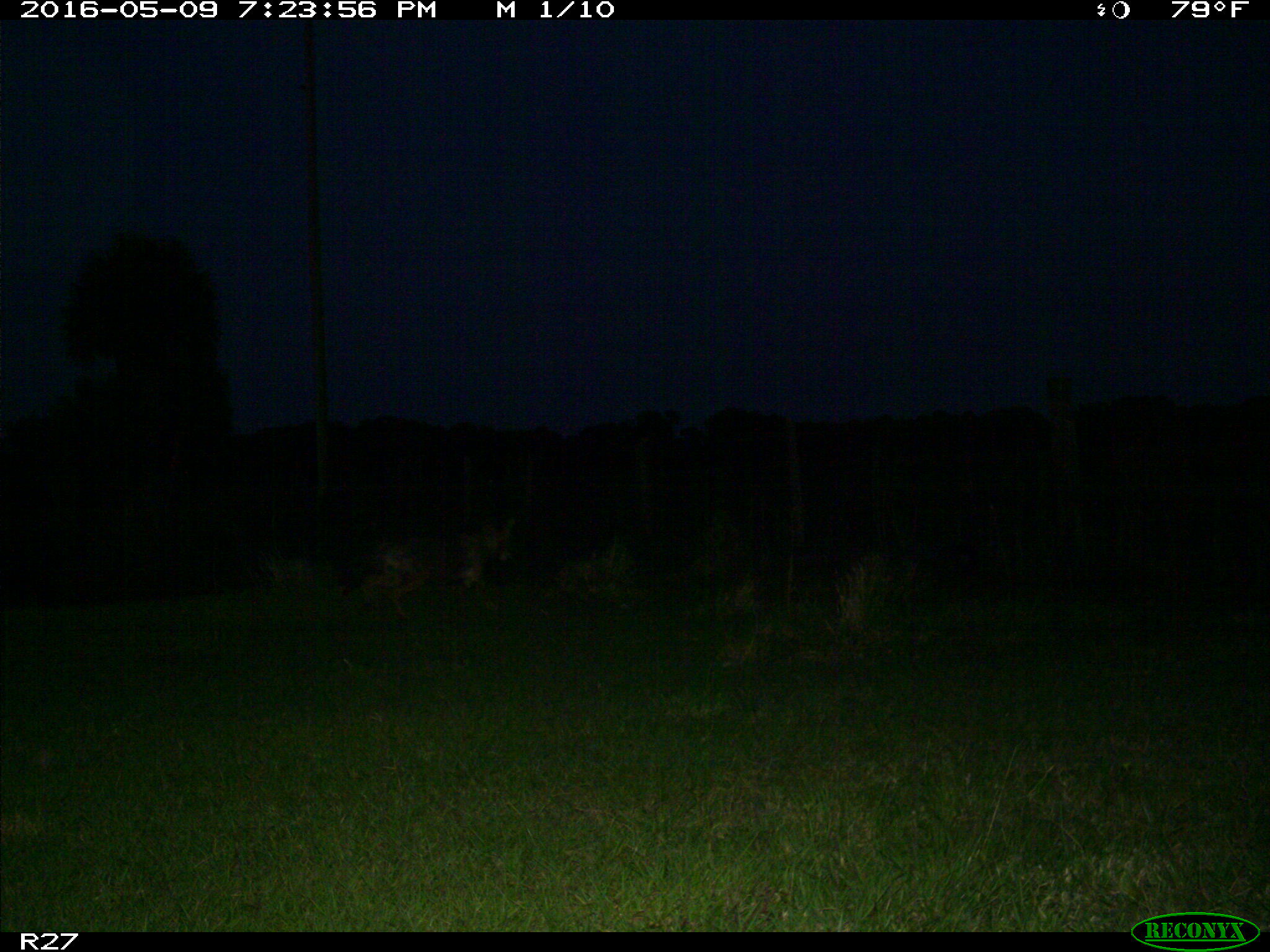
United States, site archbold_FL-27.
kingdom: Animalia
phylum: Chordata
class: Mammalia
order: Carnivora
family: Canidae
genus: Canis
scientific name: Canis latrans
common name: coyote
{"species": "Canis latrans (coyote)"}